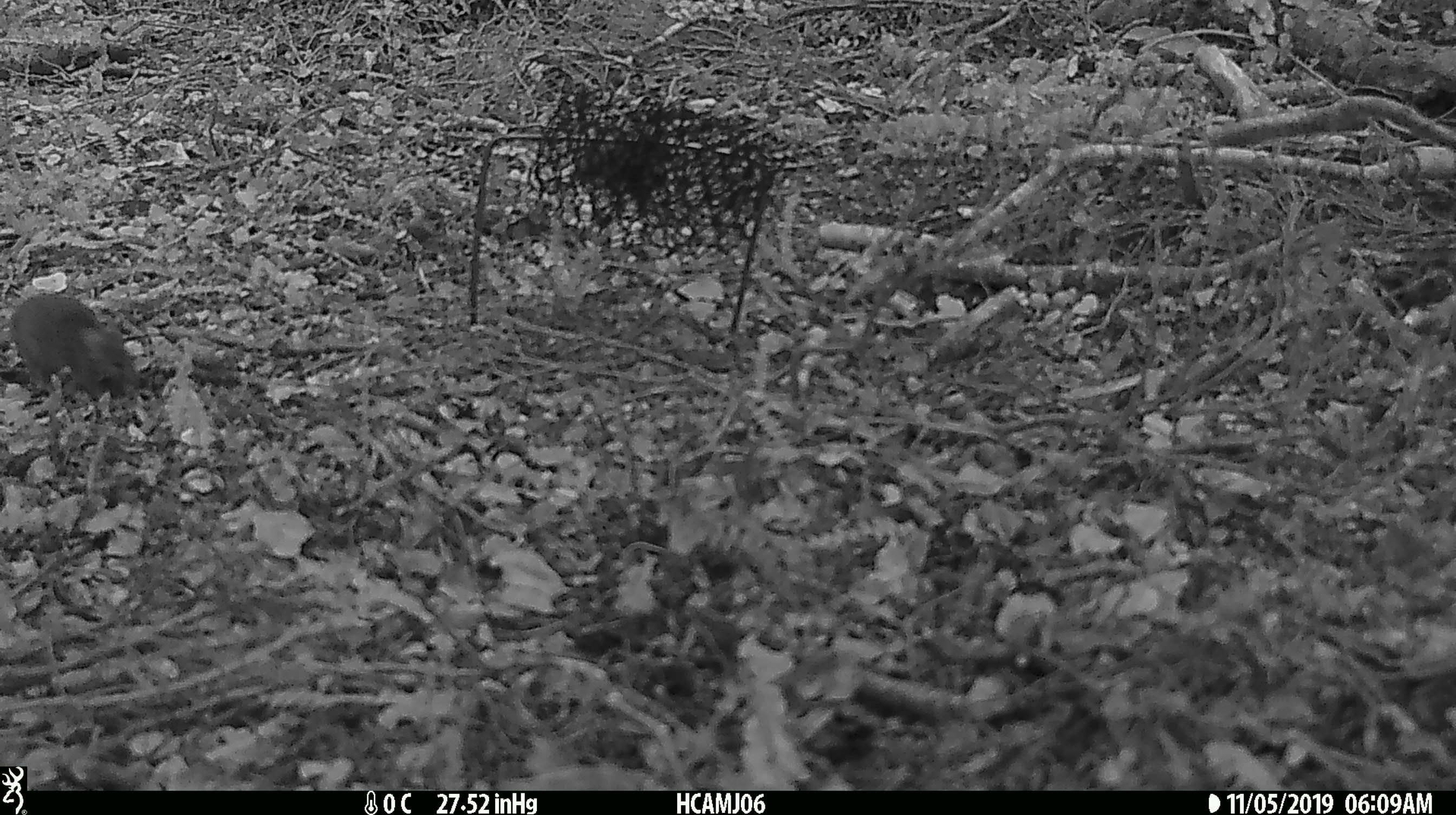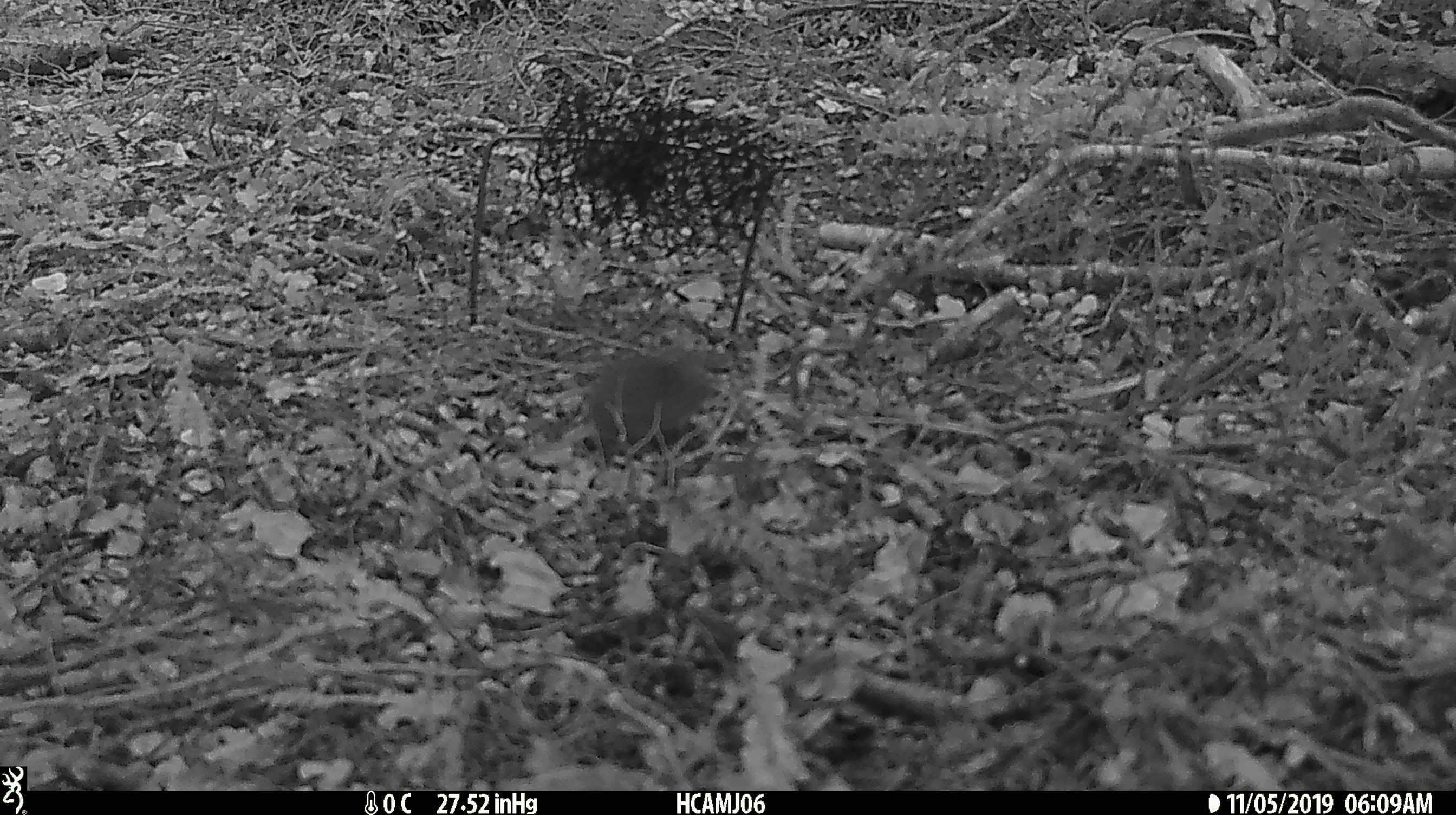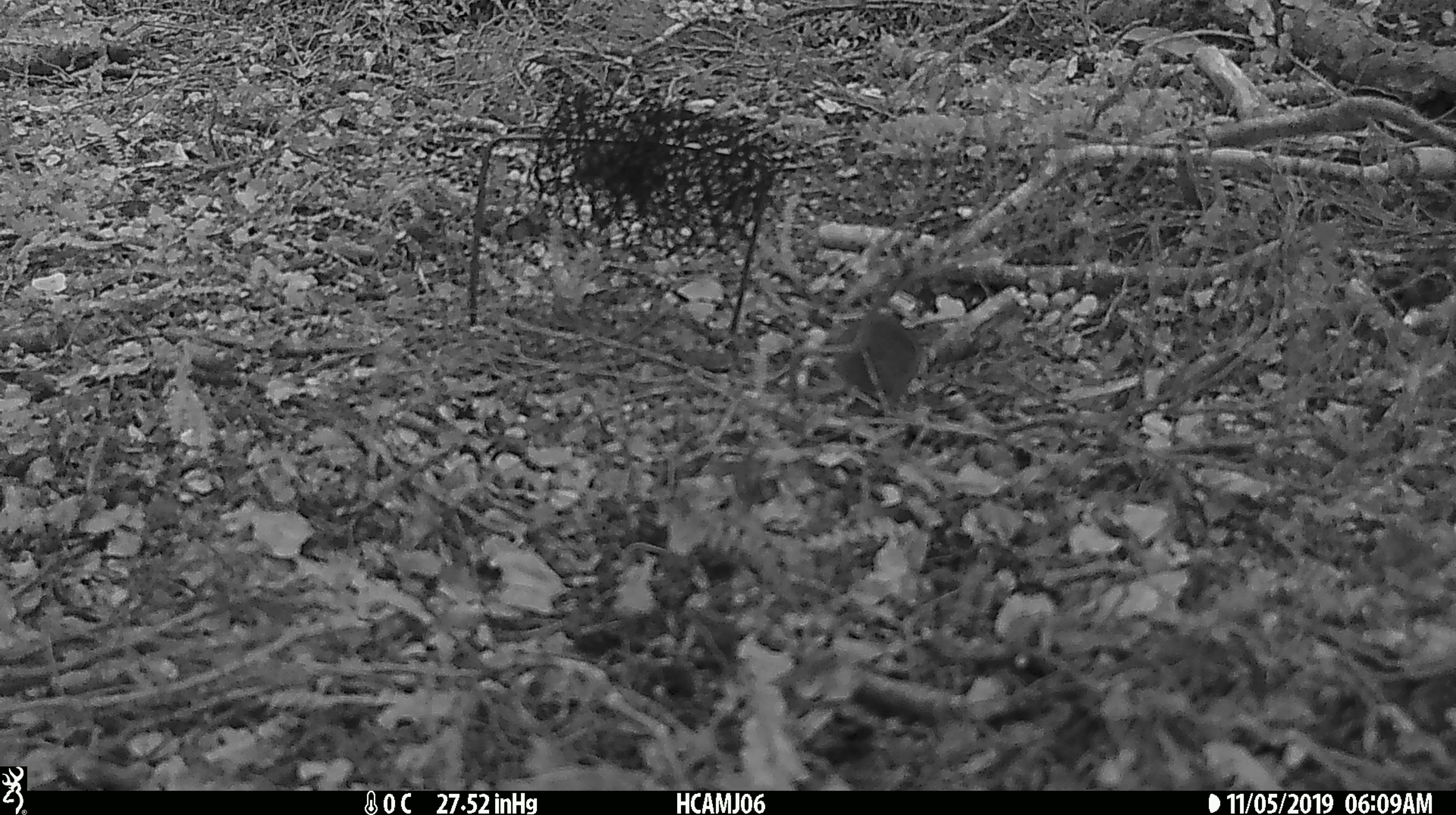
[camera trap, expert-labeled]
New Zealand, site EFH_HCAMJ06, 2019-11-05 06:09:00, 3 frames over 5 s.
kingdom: Animalia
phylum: Chordata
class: Mammalia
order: Rodentia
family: Muridae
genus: Mus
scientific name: Mus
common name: mouse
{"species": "mouse (Mus)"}